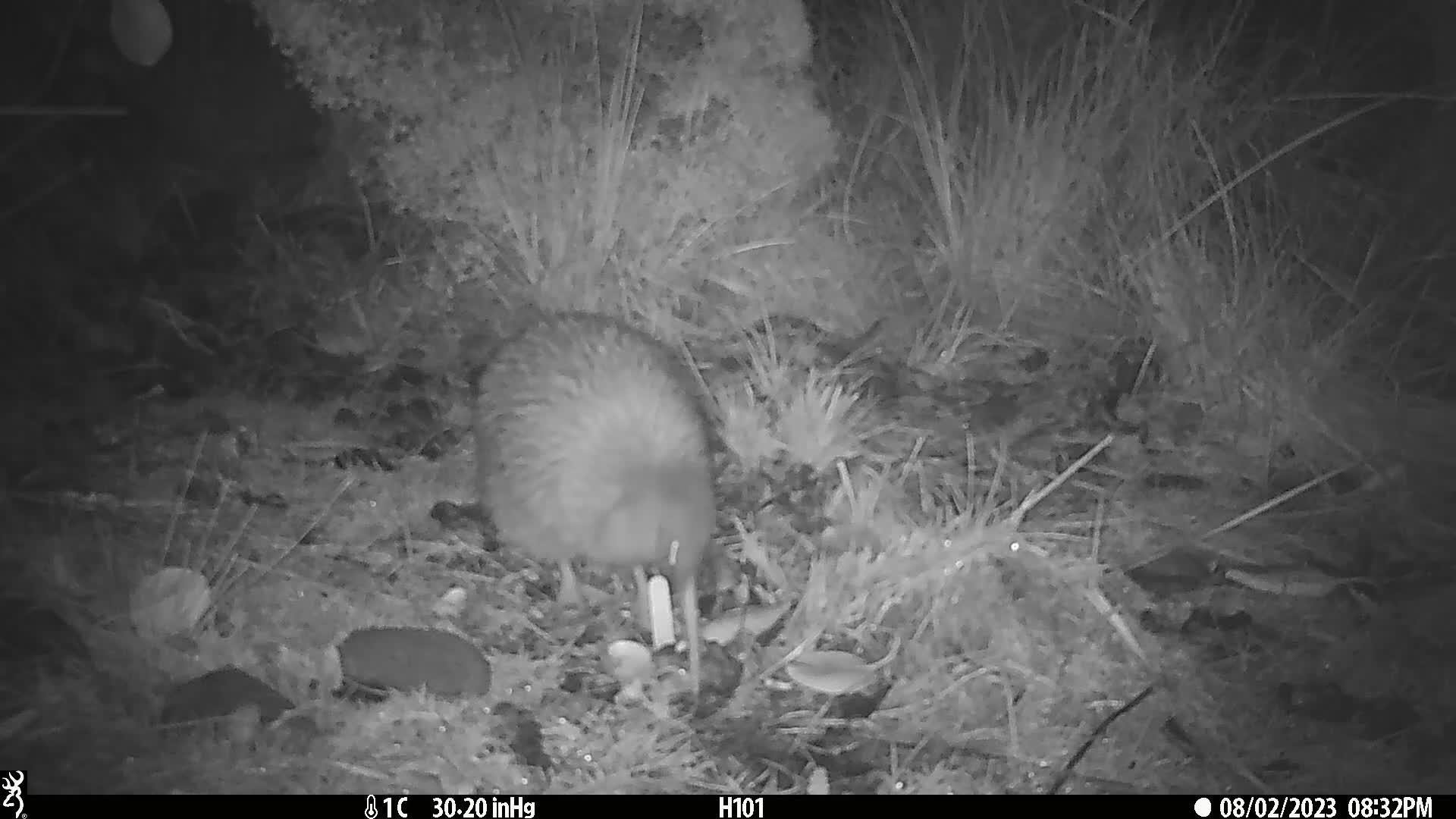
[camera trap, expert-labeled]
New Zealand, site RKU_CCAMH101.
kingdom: Animalia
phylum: Chordata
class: Aves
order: Apterygiformes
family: Apterygidae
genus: Apteryx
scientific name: Apteryx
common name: kiwi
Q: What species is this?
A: Kiwi (Apteryx).